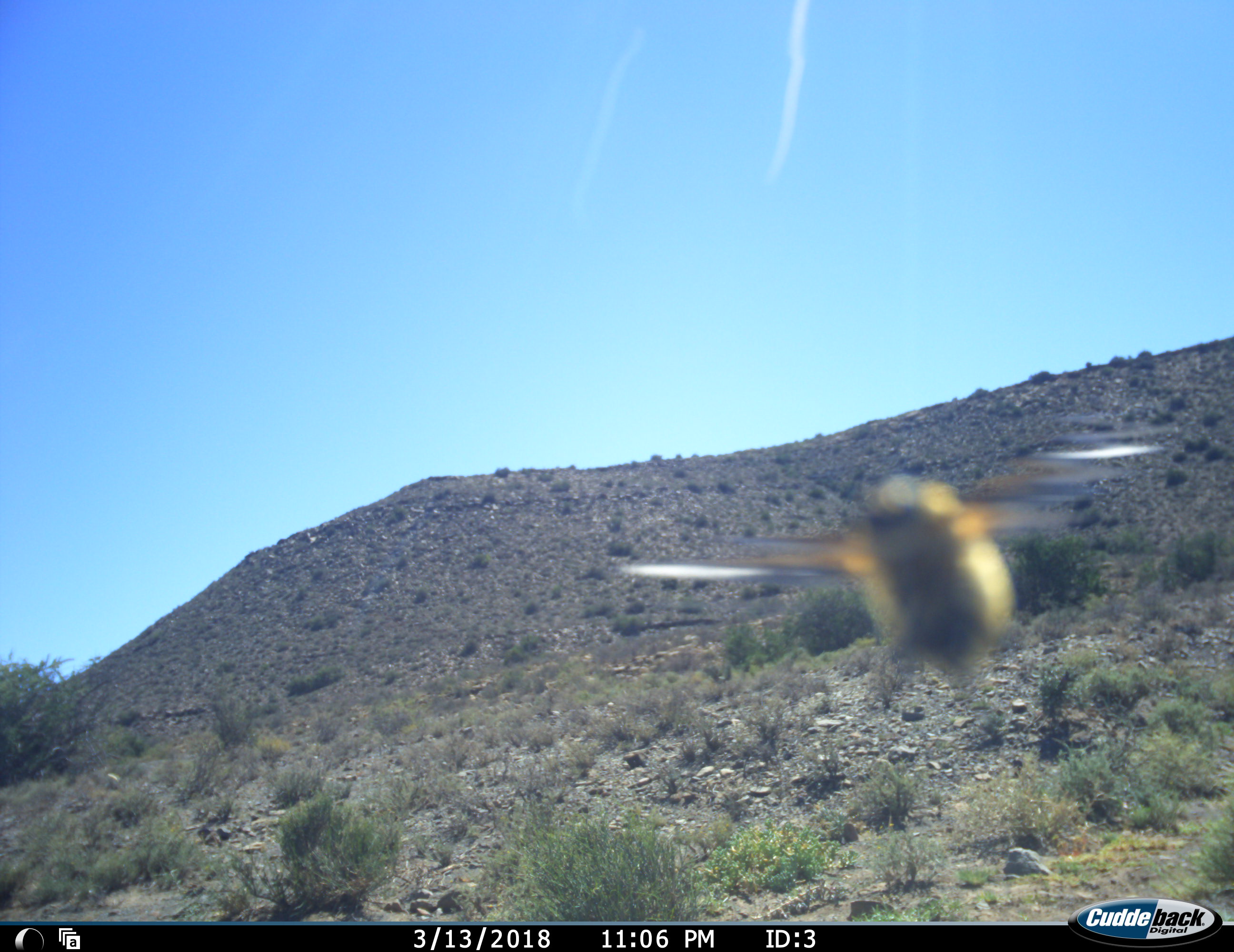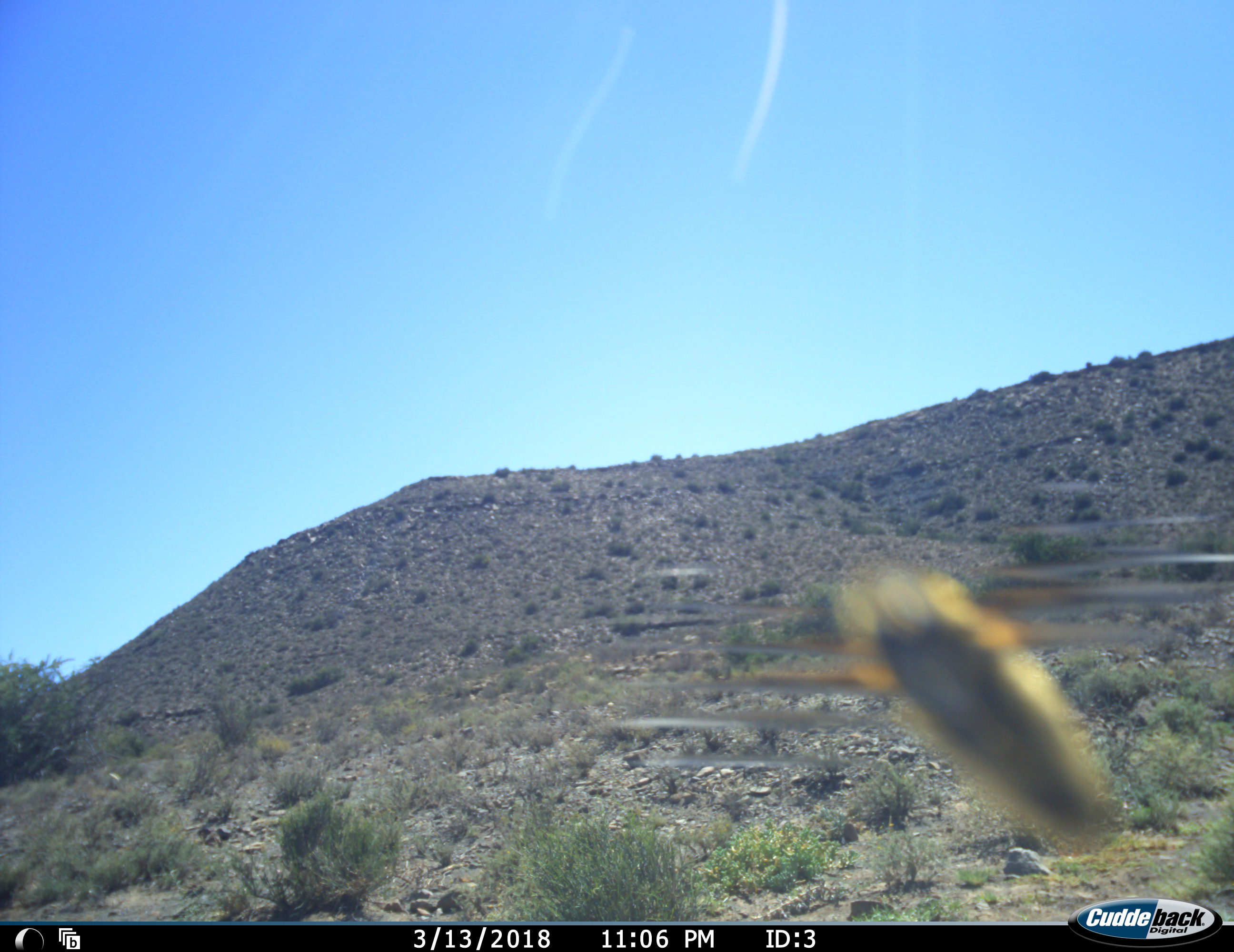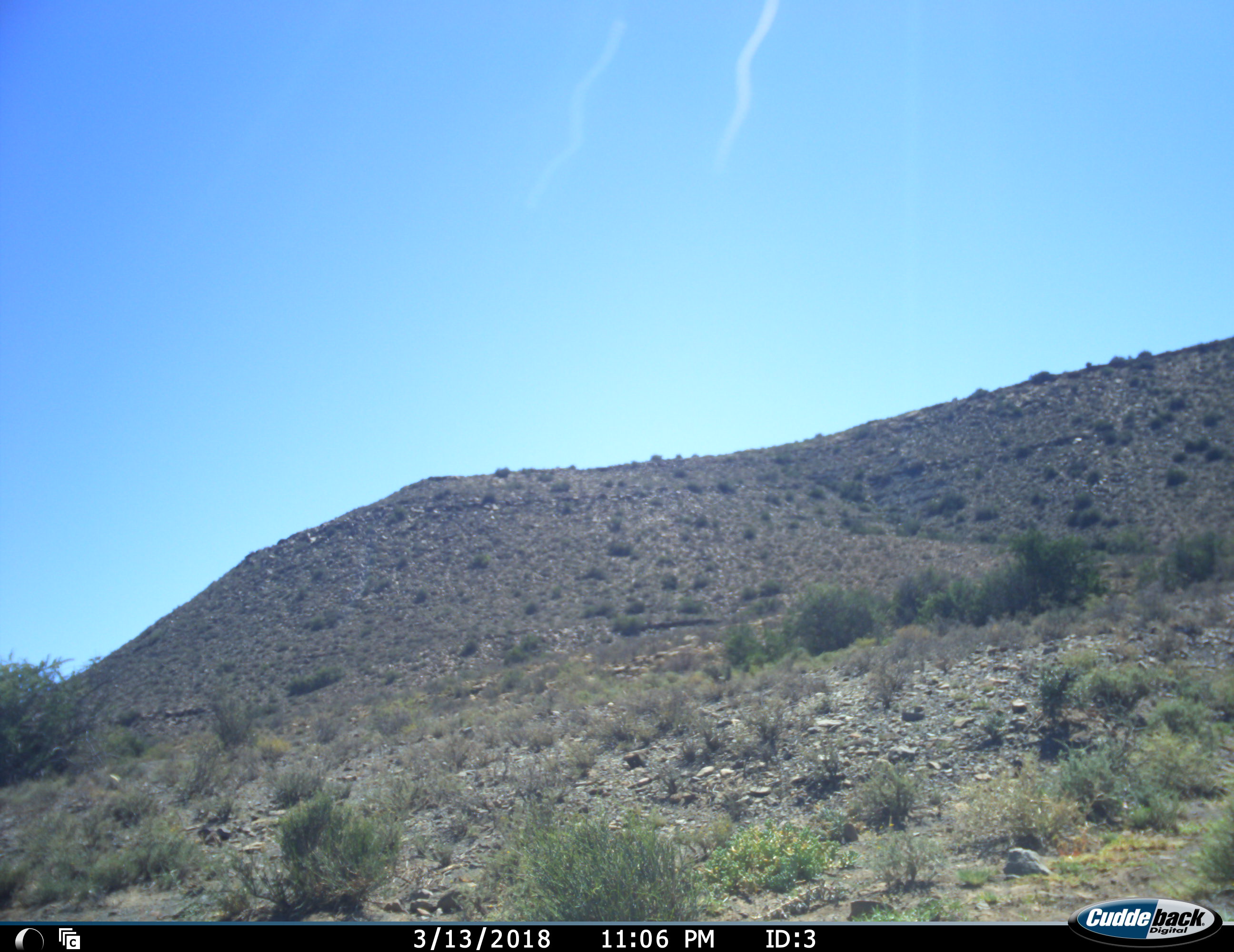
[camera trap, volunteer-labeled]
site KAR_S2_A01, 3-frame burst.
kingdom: Animalia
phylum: Chordata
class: Aves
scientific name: Aves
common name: bird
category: birdother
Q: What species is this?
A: Birdother (bird) (Aves).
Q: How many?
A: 1.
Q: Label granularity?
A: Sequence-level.